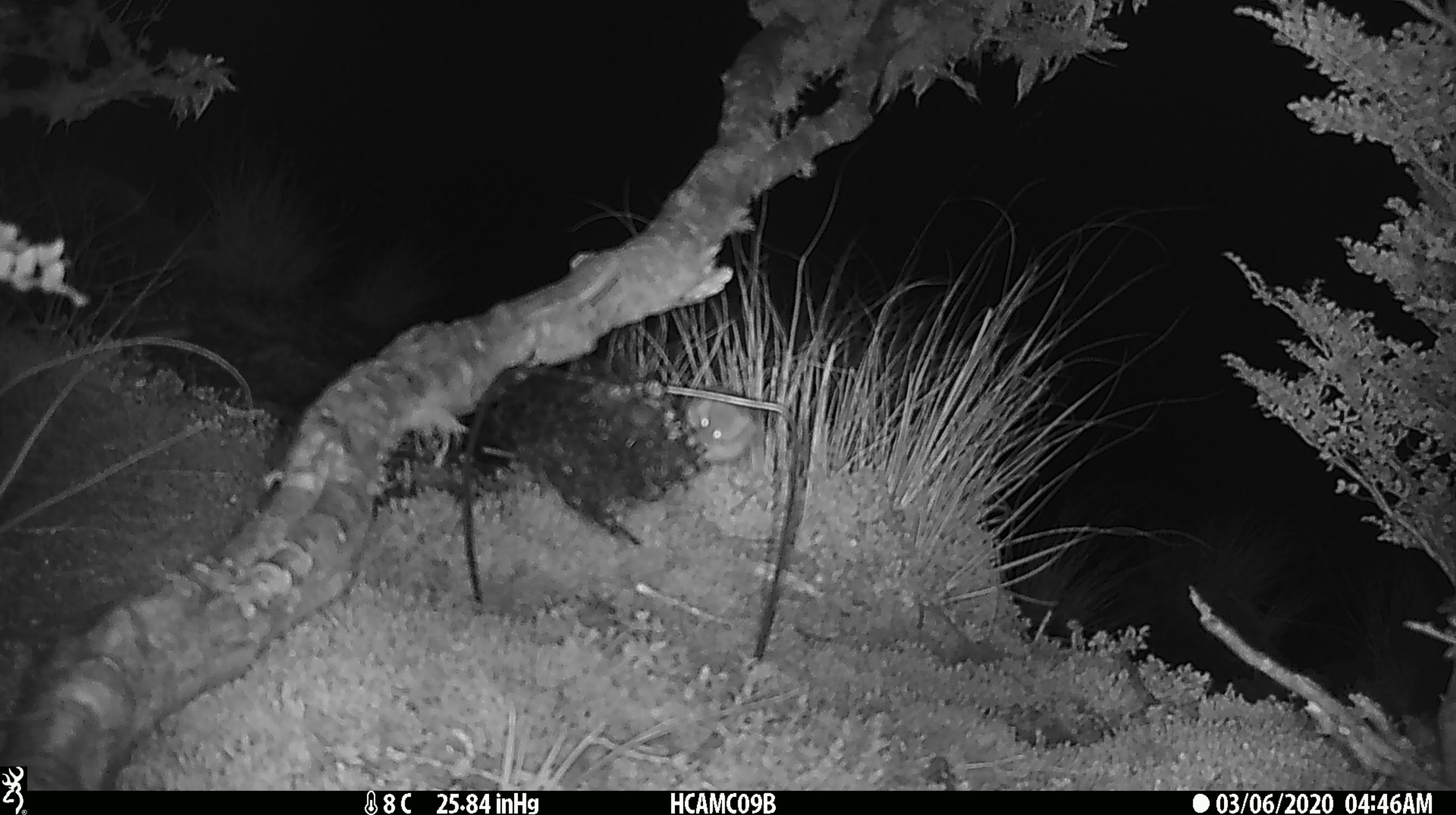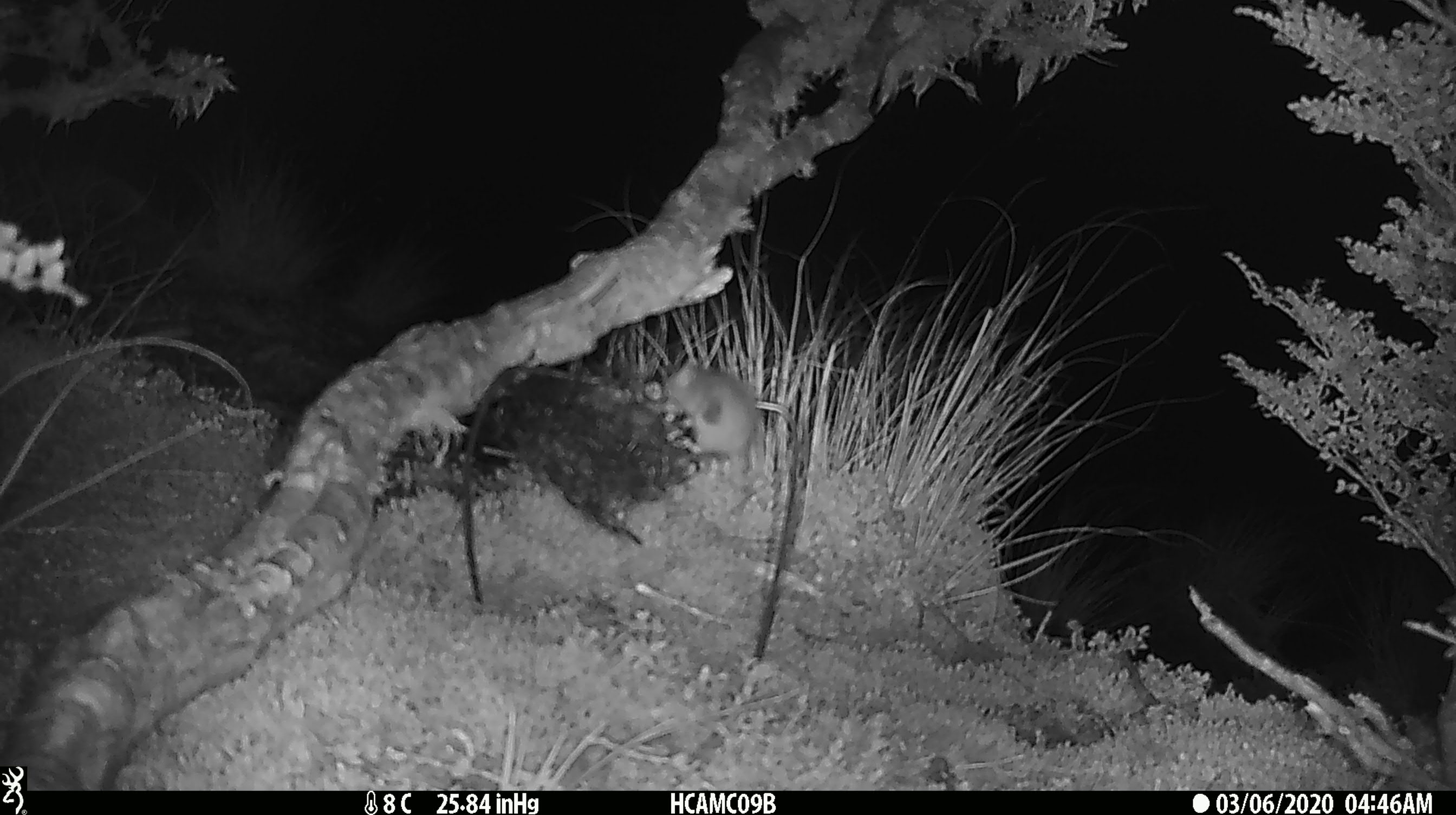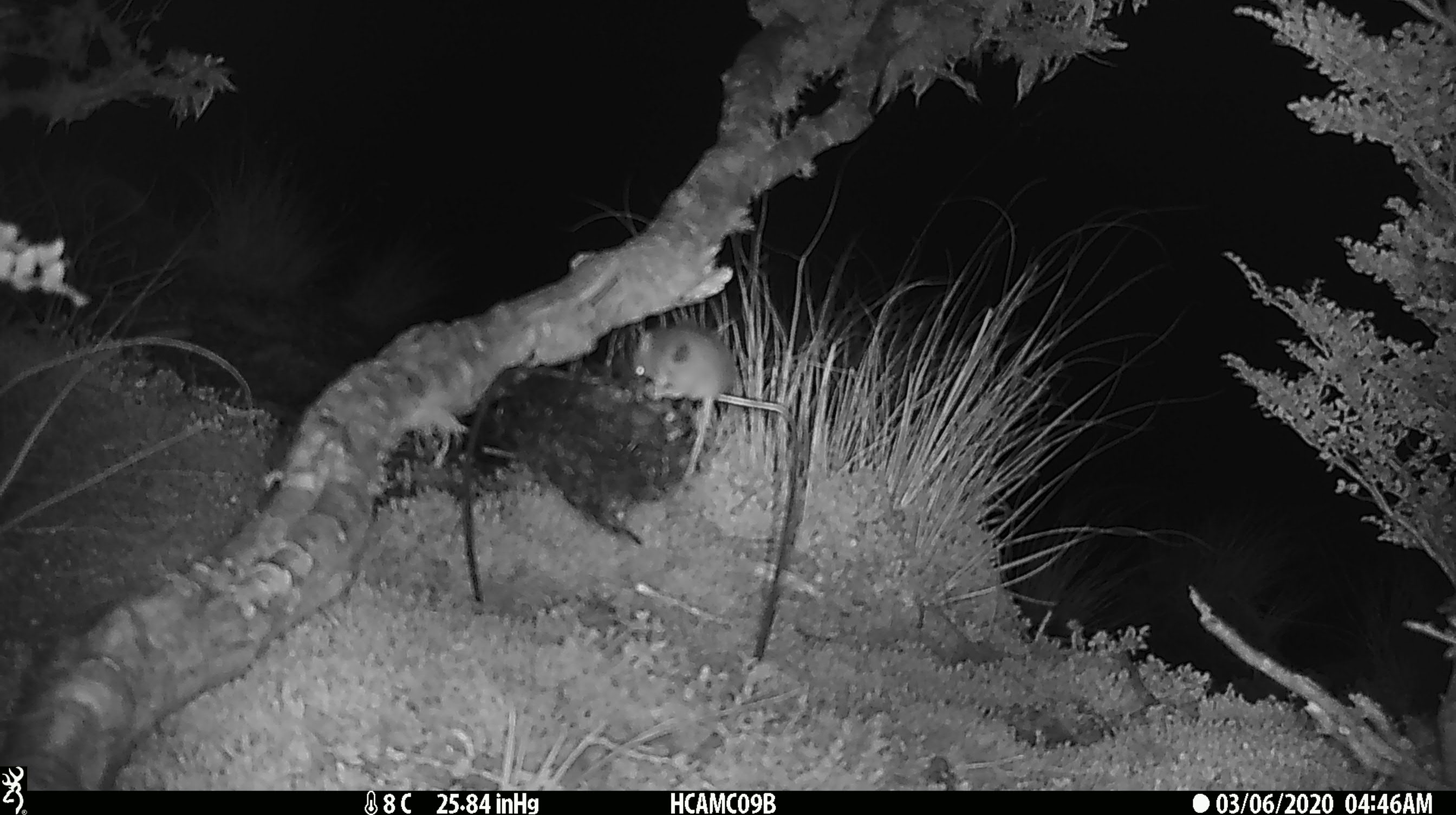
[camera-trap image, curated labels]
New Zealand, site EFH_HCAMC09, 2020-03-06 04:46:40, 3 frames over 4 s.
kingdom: Animalia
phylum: Chordata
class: Mammalia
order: Rodentia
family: Muridae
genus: Mus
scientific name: Mus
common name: mouse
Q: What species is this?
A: Mouse (Mus).